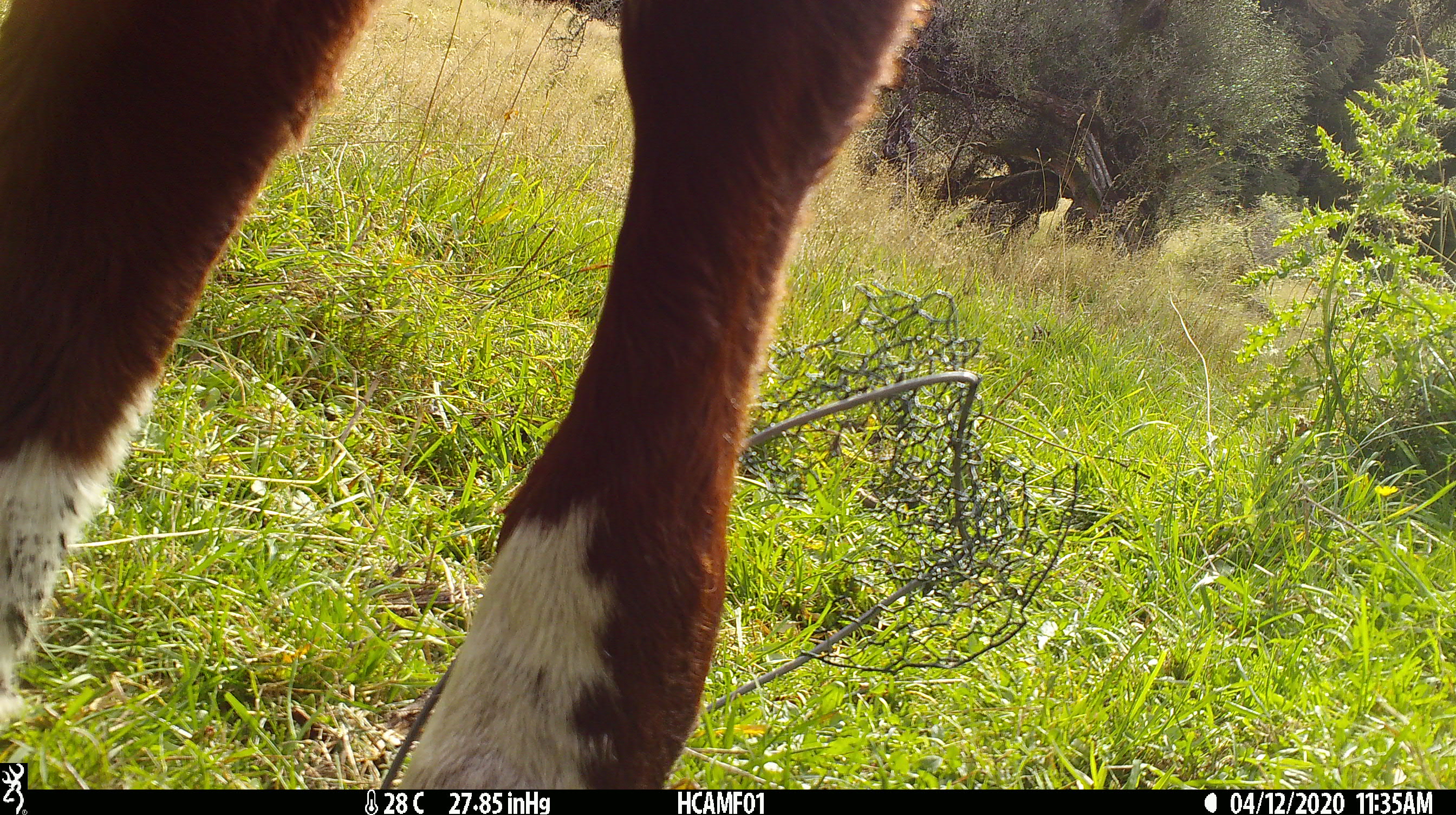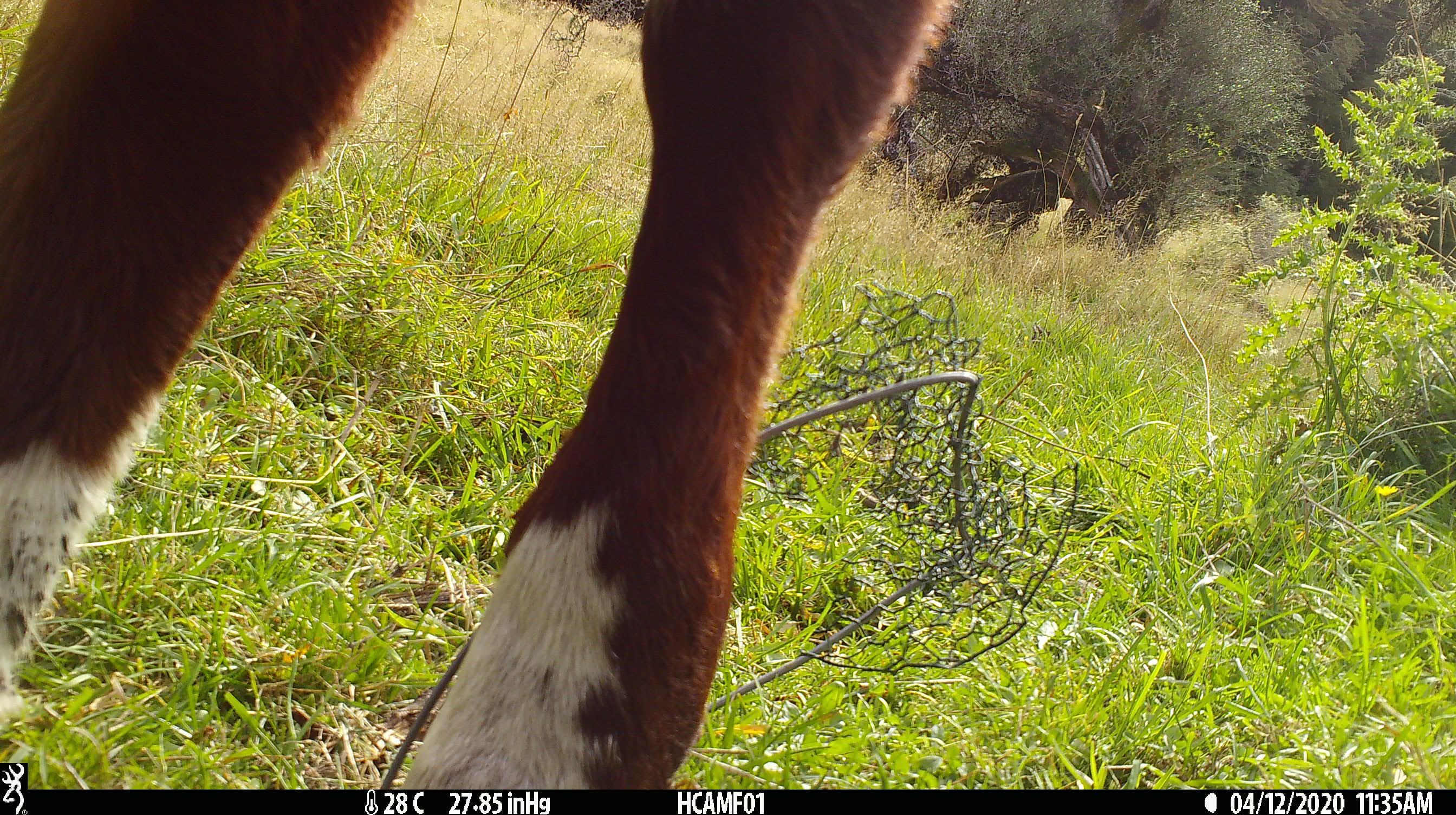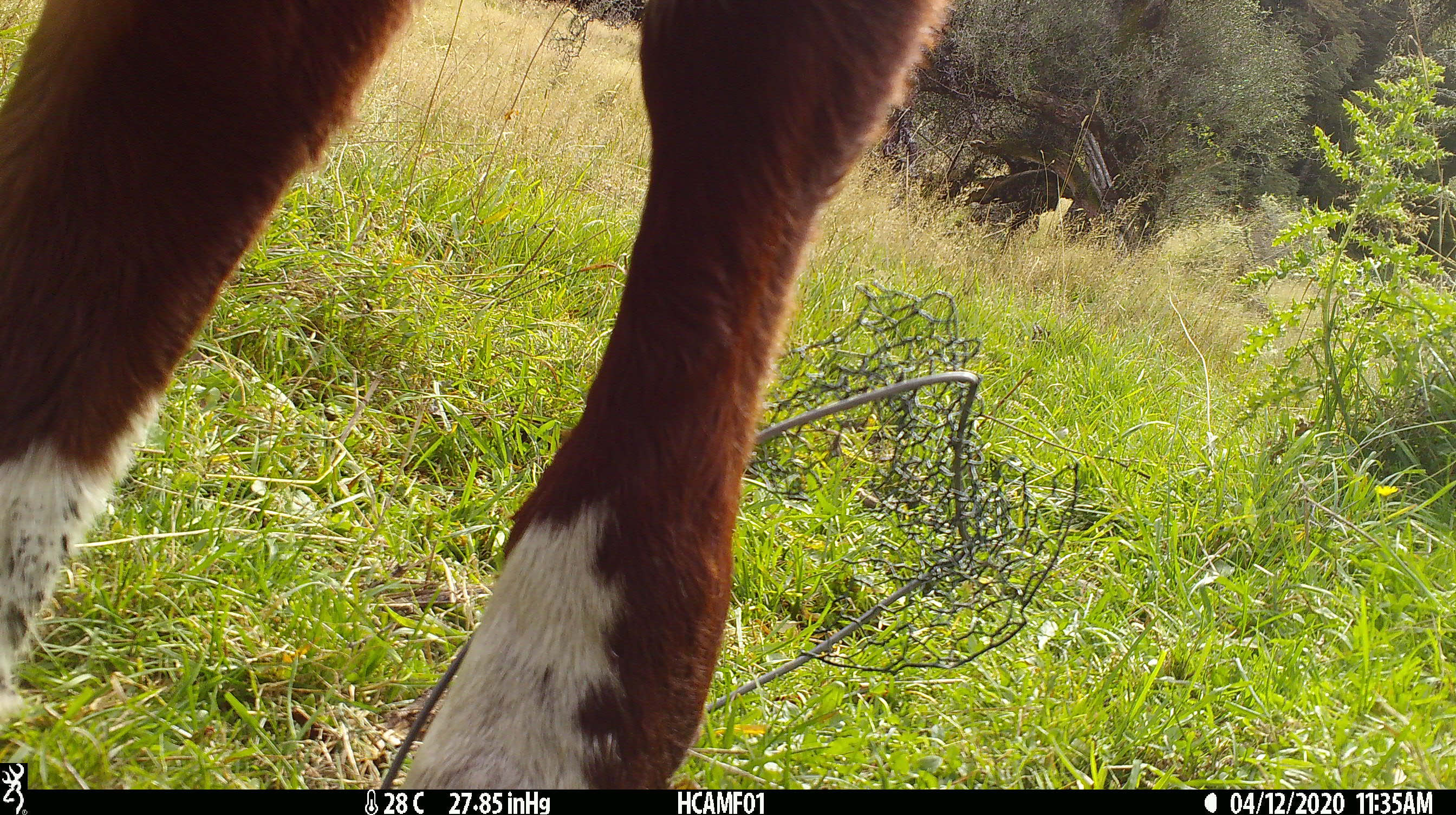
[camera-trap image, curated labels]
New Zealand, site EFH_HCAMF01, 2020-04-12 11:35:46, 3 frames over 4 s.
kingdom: Animalia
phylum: Chordata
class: Mammalia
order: Artiodactyla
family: Bovidae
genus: Bos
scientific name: Bos taurus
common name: domestic cow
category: cow